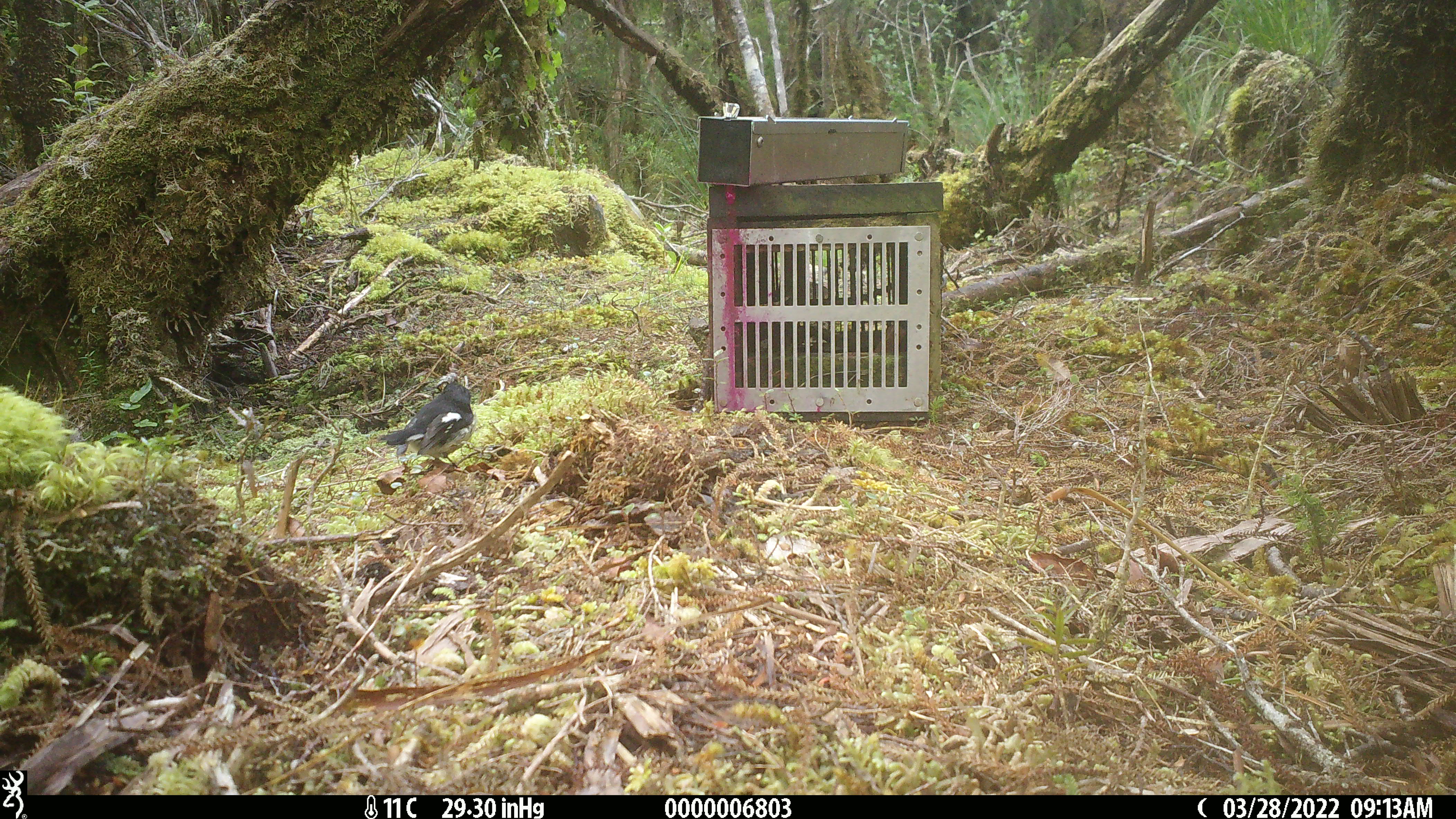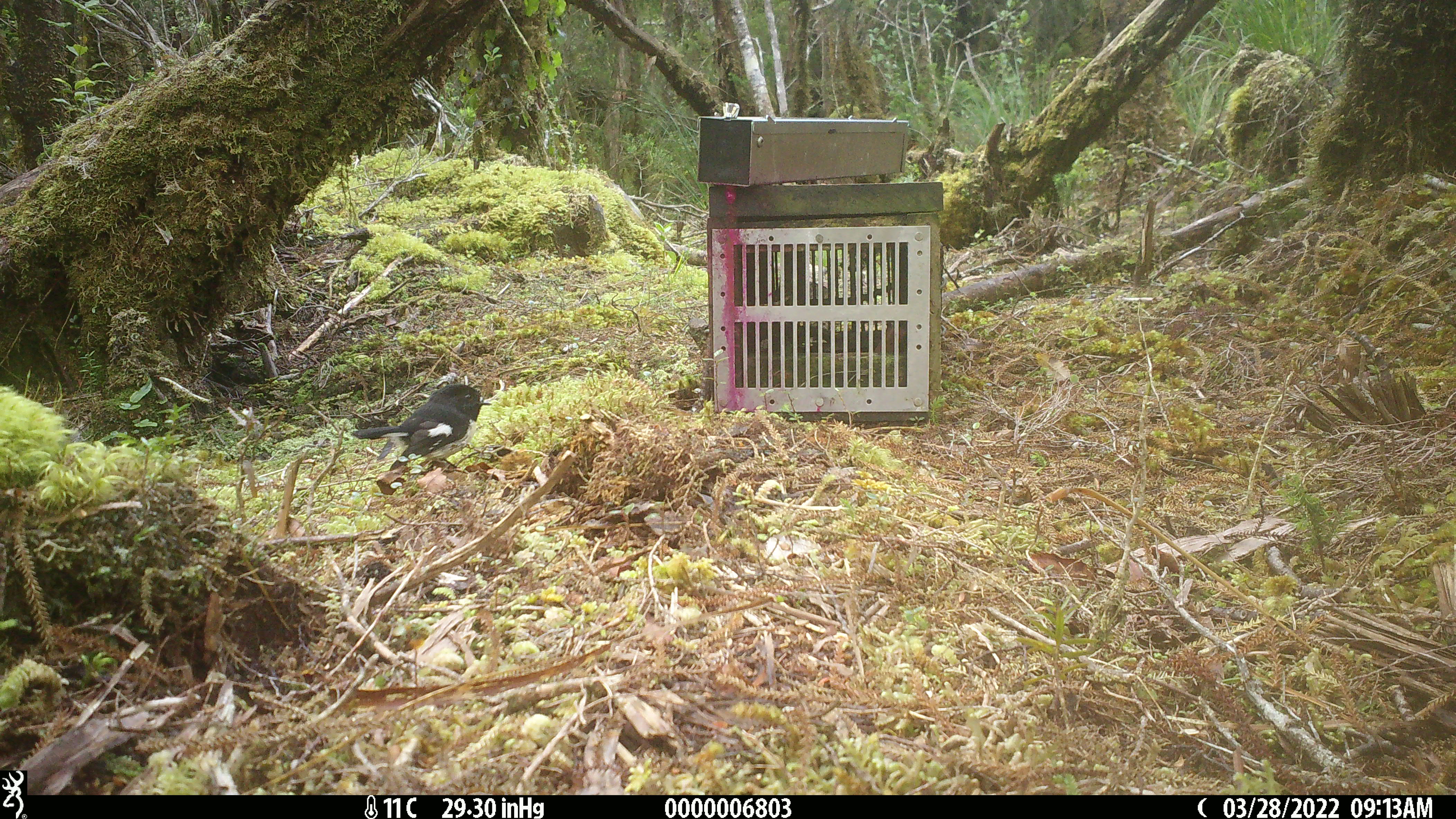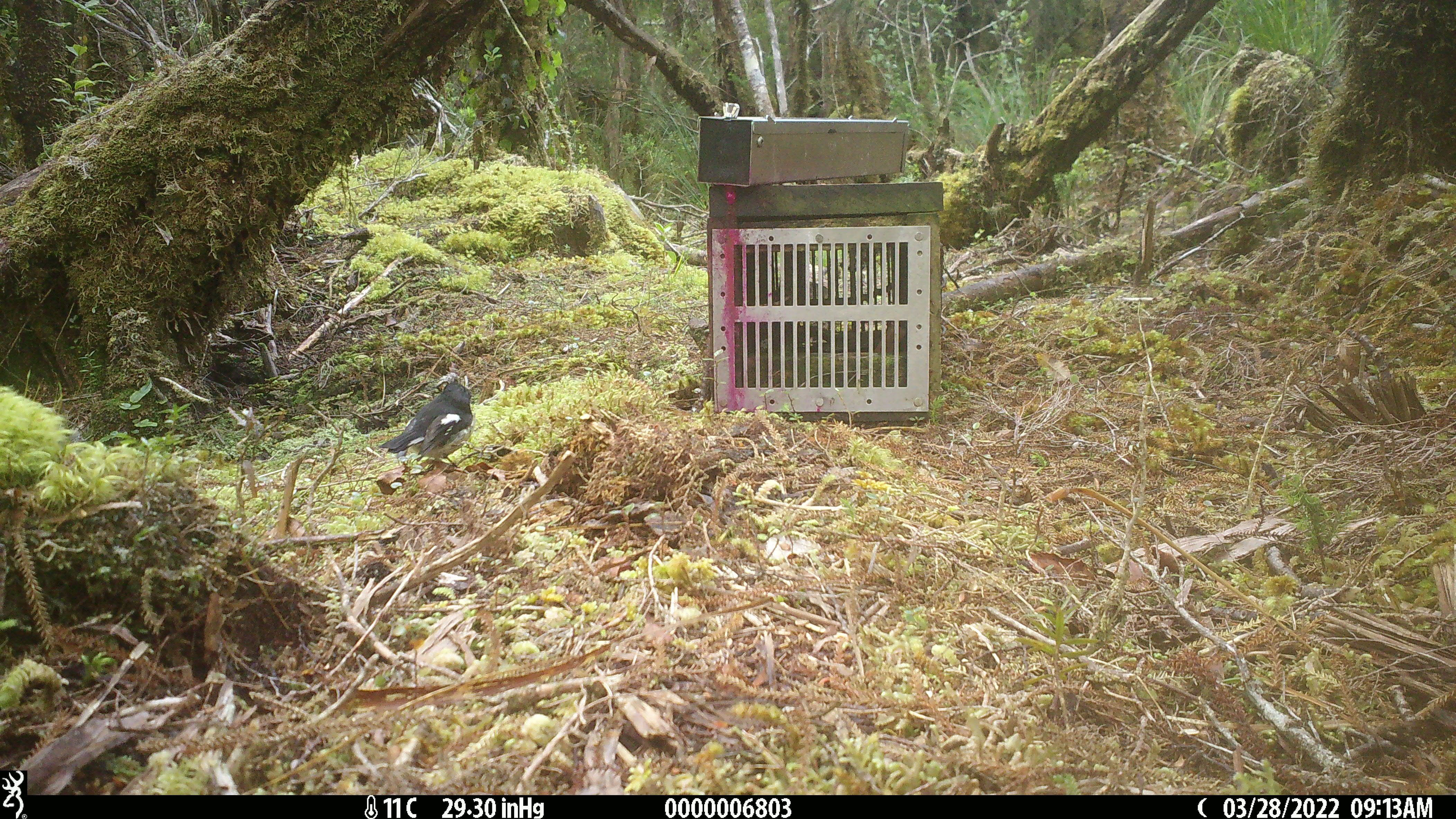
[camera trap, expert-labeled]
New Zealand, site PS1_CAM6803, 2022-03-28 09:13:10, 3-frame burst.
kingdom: Animalia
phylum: Chordata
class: Aves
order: Passeriformes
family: Petroicidae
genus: Petroica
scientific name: Petroica macrocephala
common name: tomtit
Tomtit (Petroica macrocephala).